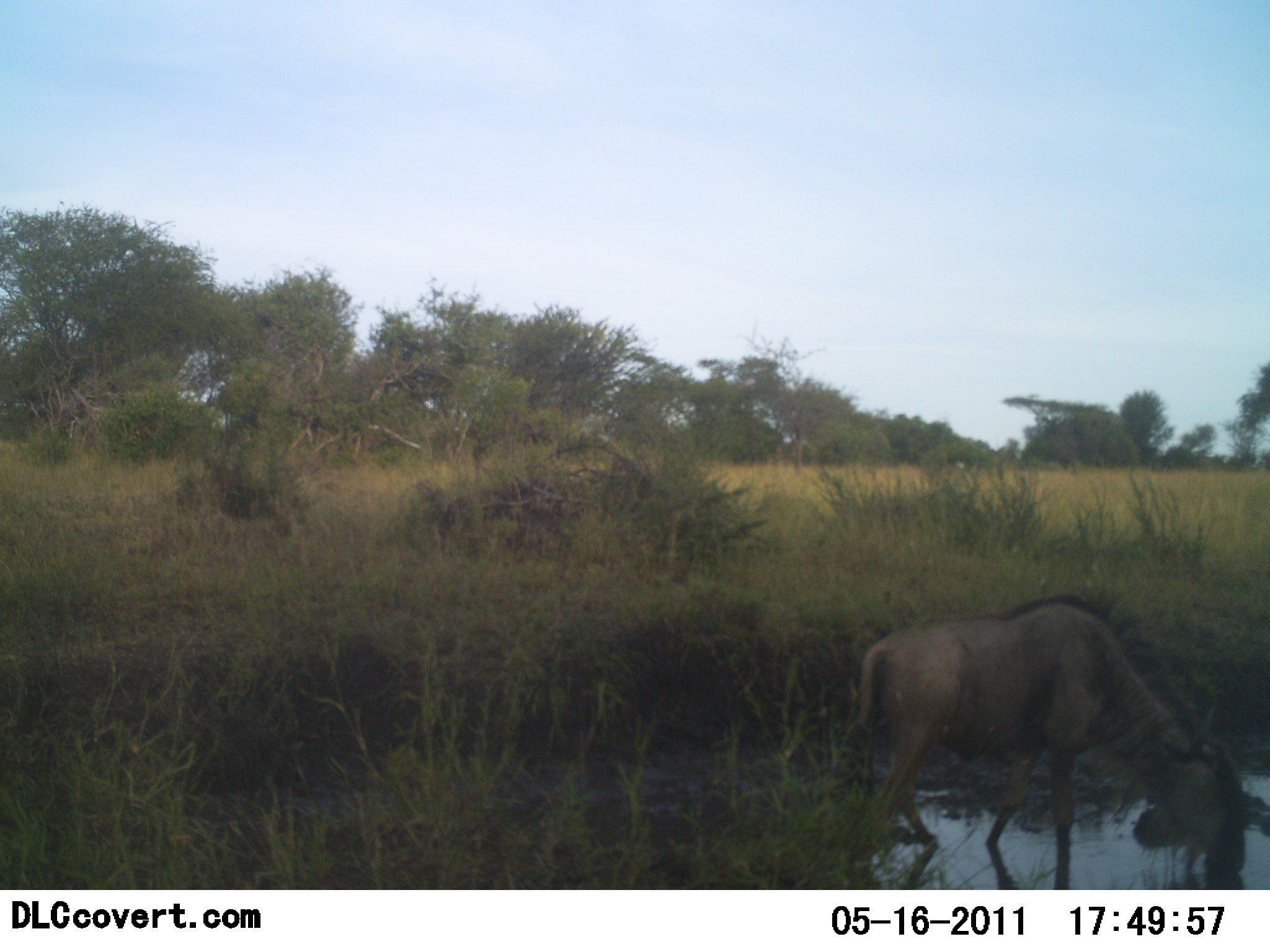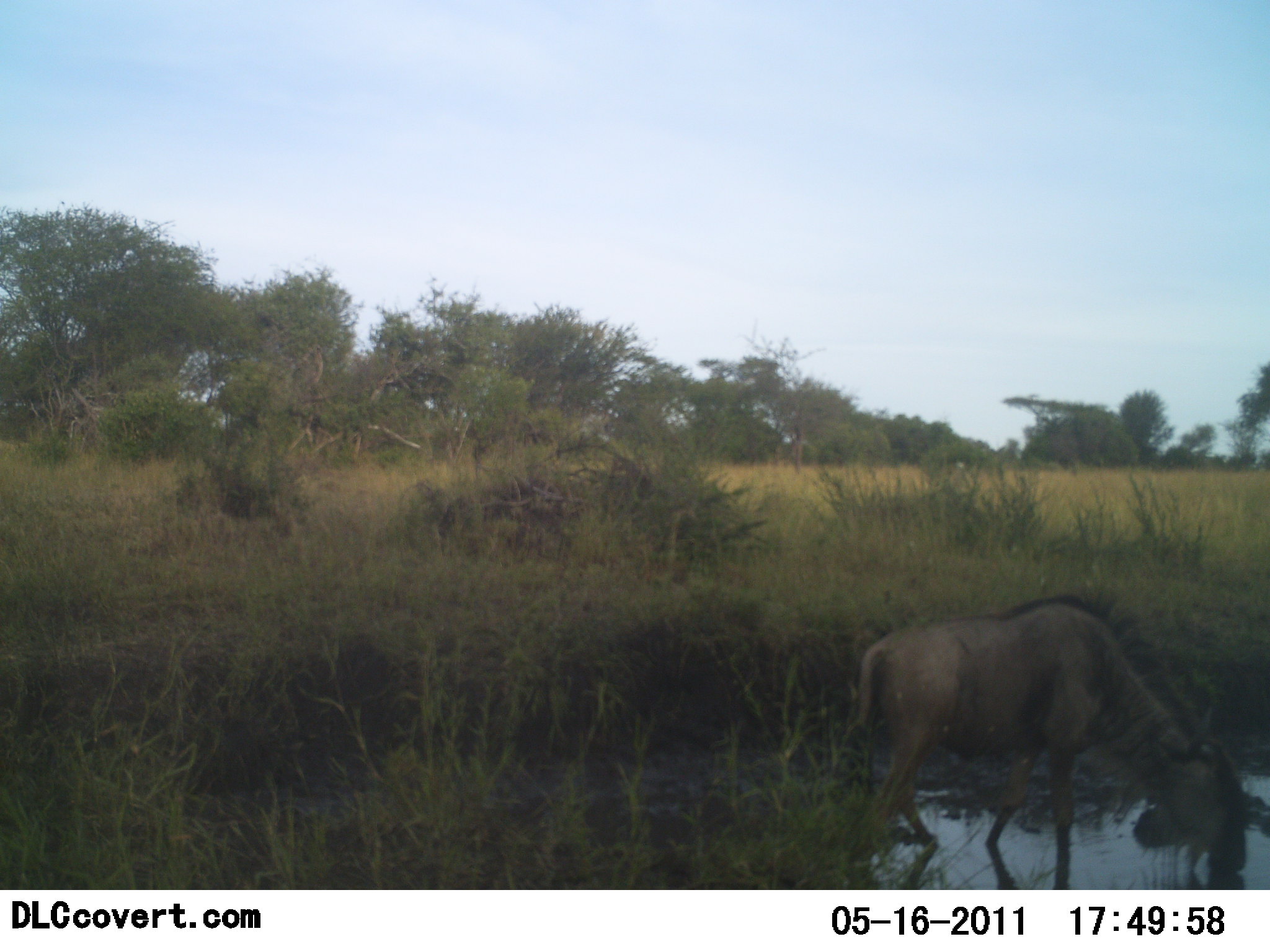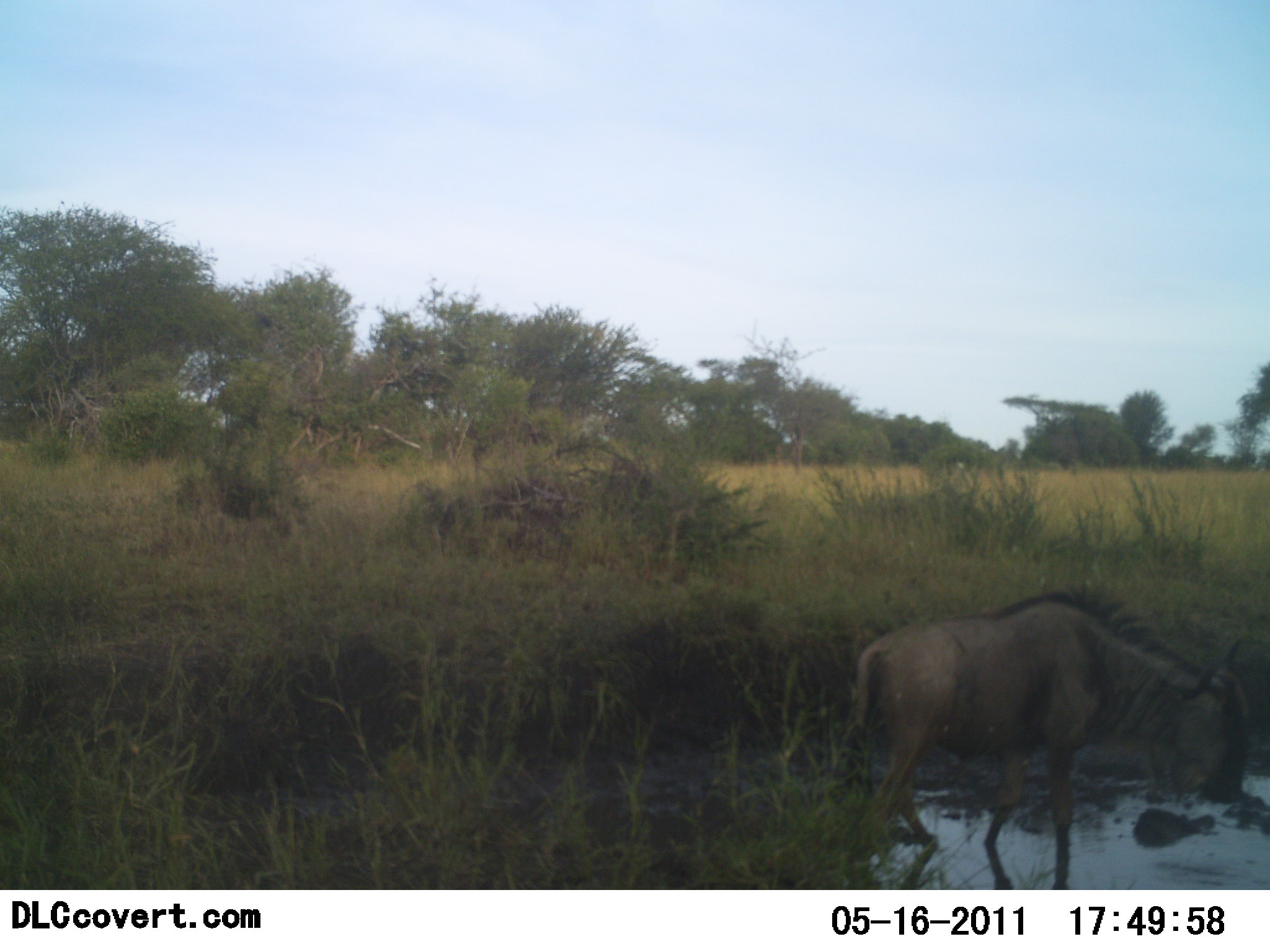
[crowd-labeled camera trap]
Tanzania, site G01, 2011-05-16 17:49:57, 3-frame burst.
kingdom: Animalia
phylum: Chordata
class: Mammalia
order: Artiodactyla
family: Bovidae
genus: Connochaetes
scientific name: Connochaetes taurinus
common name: blue wildebeest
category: wildebeest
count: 1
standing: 36%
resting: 0%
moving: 0%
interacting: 0%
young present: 0%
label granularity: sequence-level